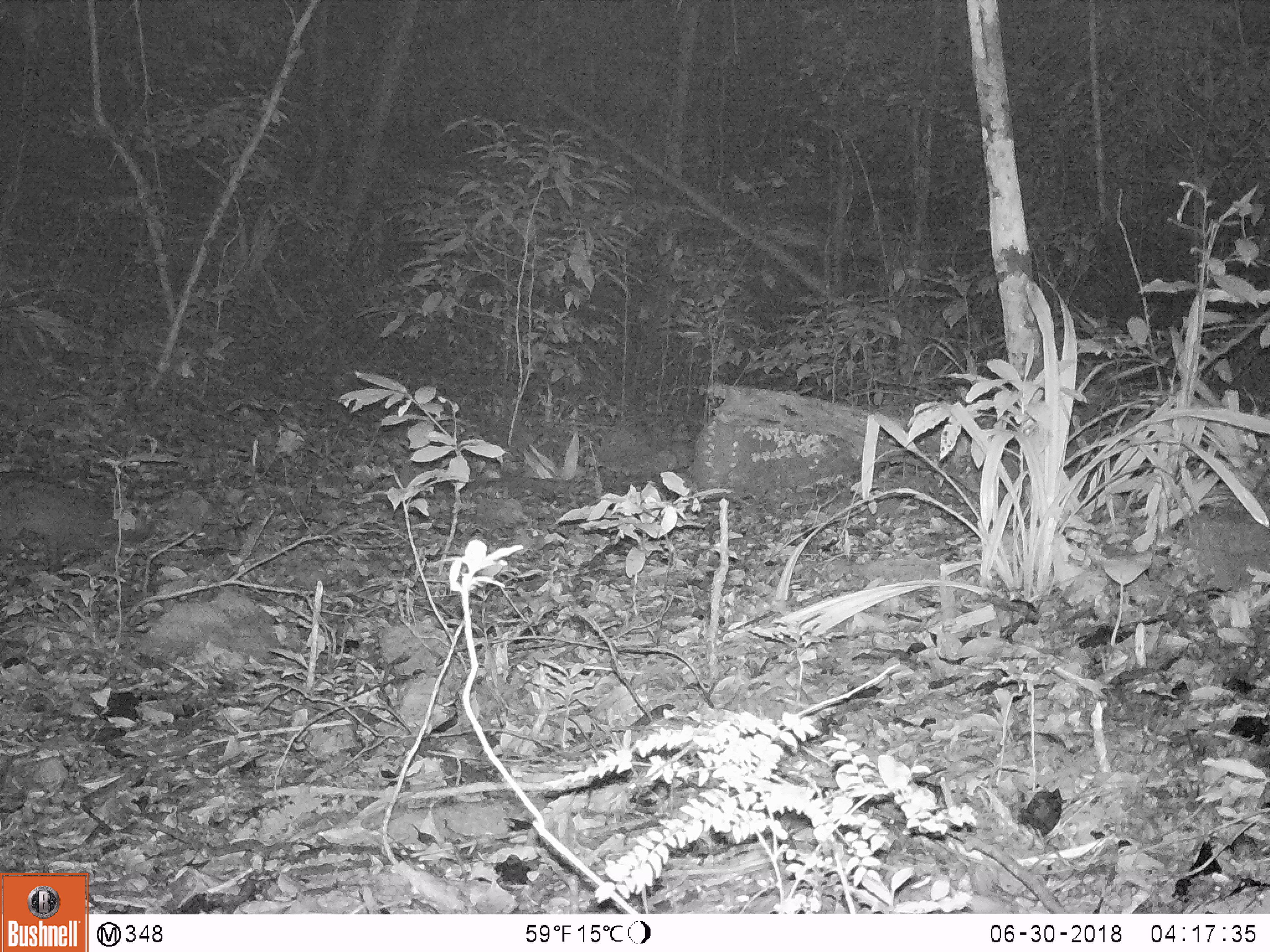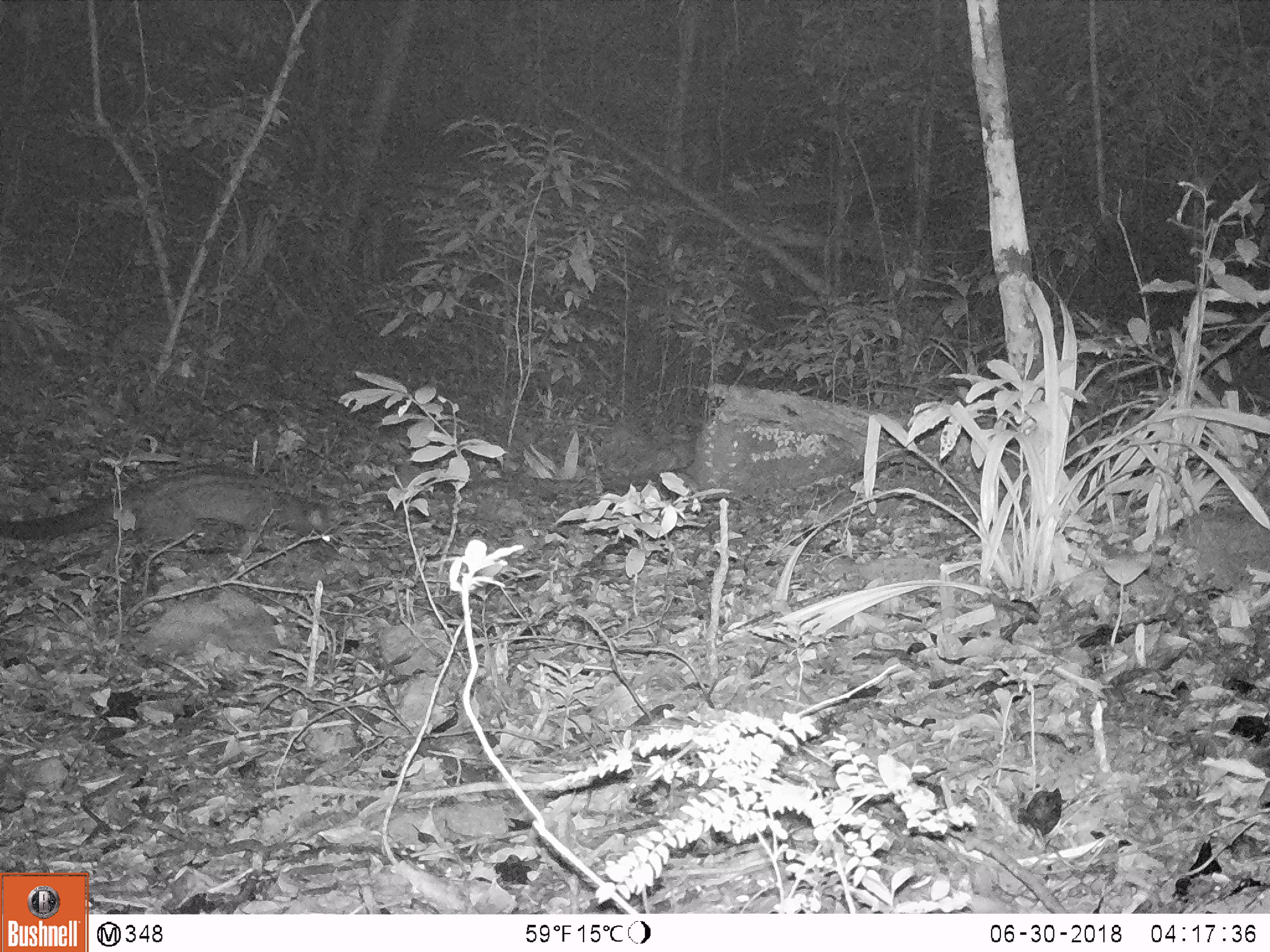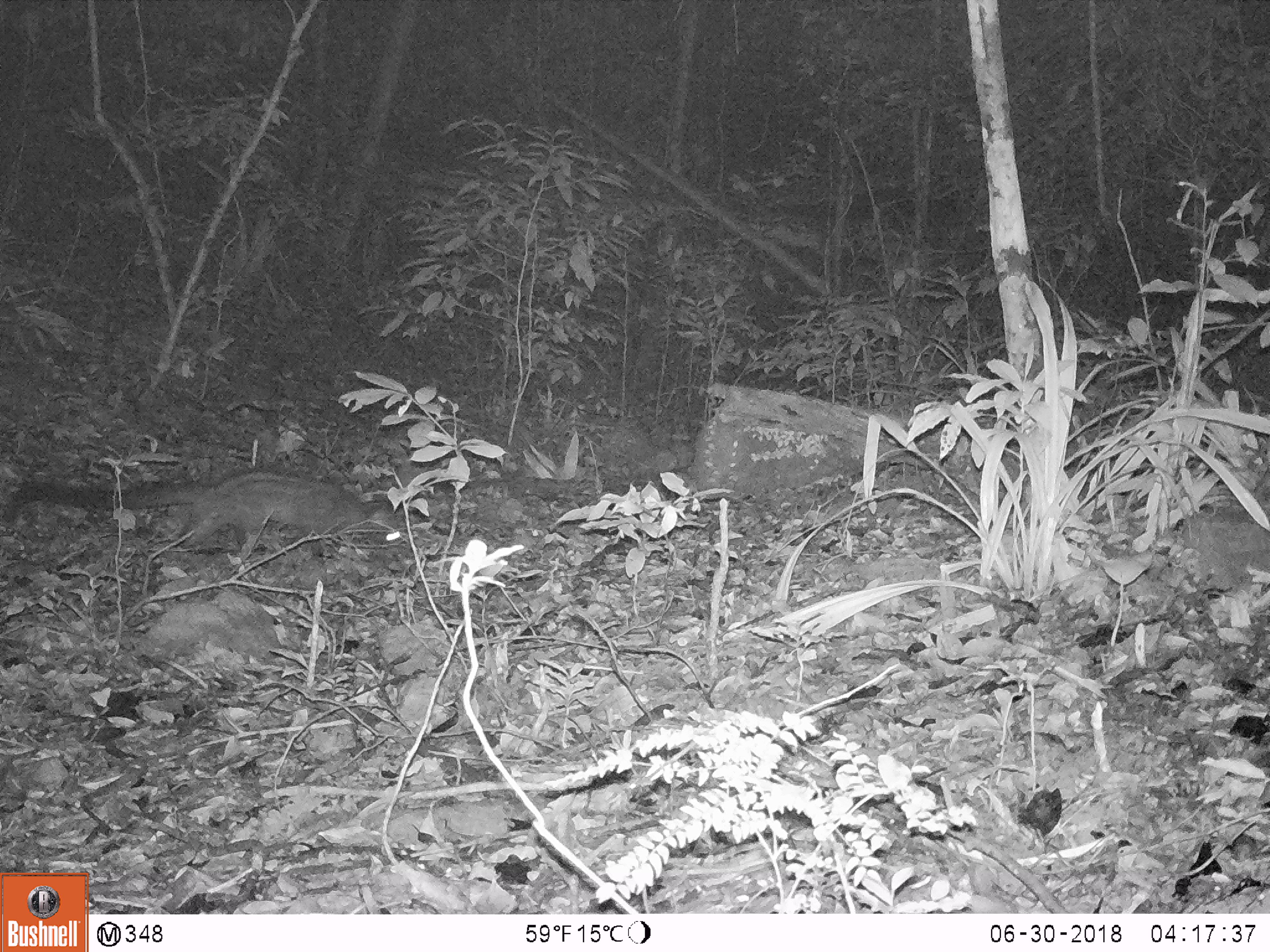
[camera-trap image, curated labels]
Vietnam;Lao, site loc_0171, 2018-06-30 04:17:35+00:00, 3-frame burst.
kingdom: Animalia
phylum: Chordata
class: Mammalia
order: Carnivora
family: Viverridae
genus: Paradoxurus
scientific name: Paradoxurus hermaphroditus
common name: common palm civet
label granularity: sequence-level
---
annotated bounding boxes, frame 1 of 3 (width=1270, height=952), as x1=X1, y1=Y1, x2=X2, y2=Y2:
common palm civet: x1=0, y1=465, x2=157, y2=578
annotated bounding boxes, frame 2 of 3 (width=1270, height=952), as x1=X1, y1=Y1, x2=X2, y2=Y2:
common palm civet: x1=0, y1=460, x2=340, y2=591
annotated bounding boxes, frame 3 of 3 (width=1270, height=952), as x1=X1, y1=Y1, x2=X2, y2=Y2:
common palm civet: x1=0, y1=461, x2=404, y2=558